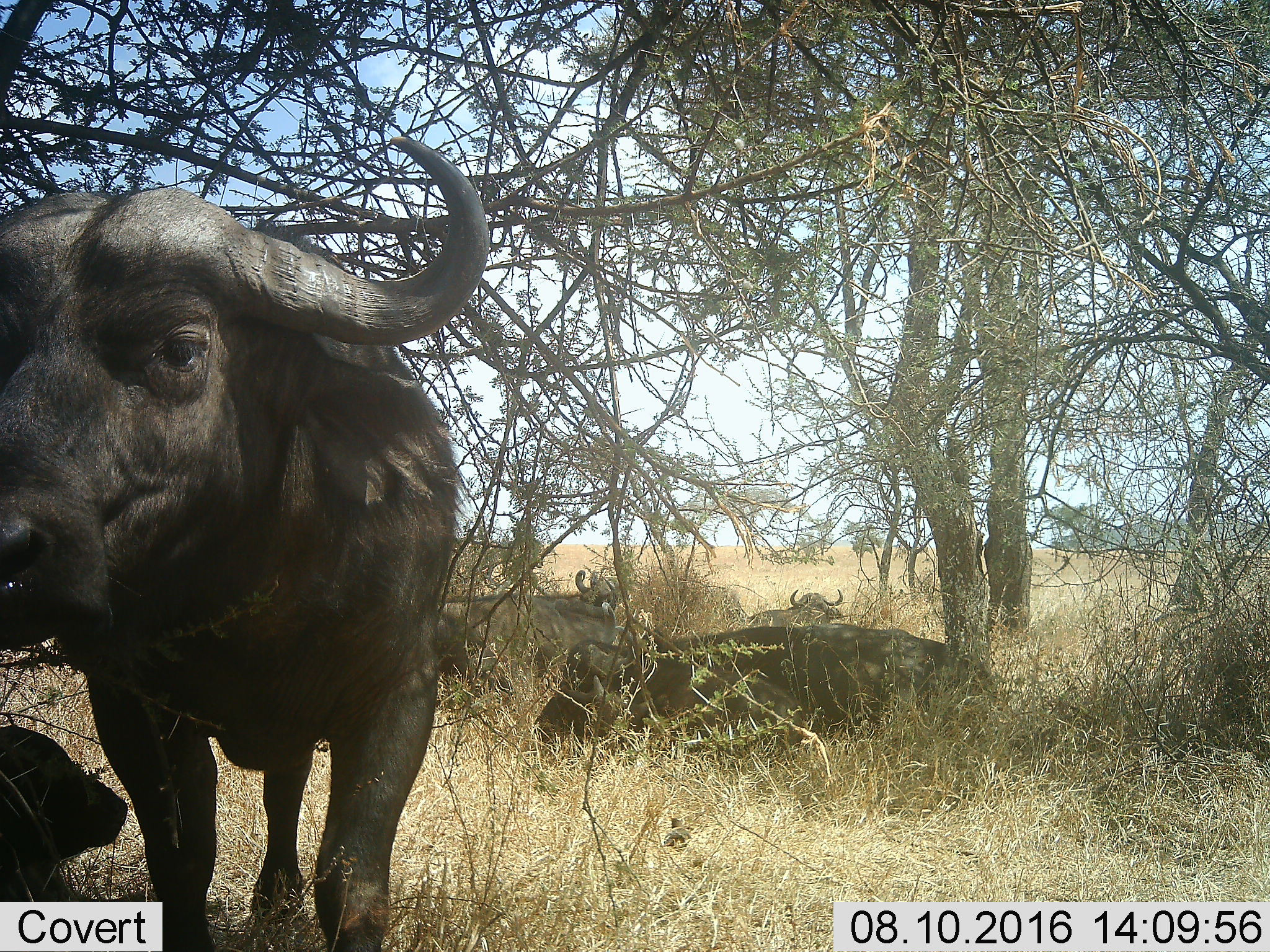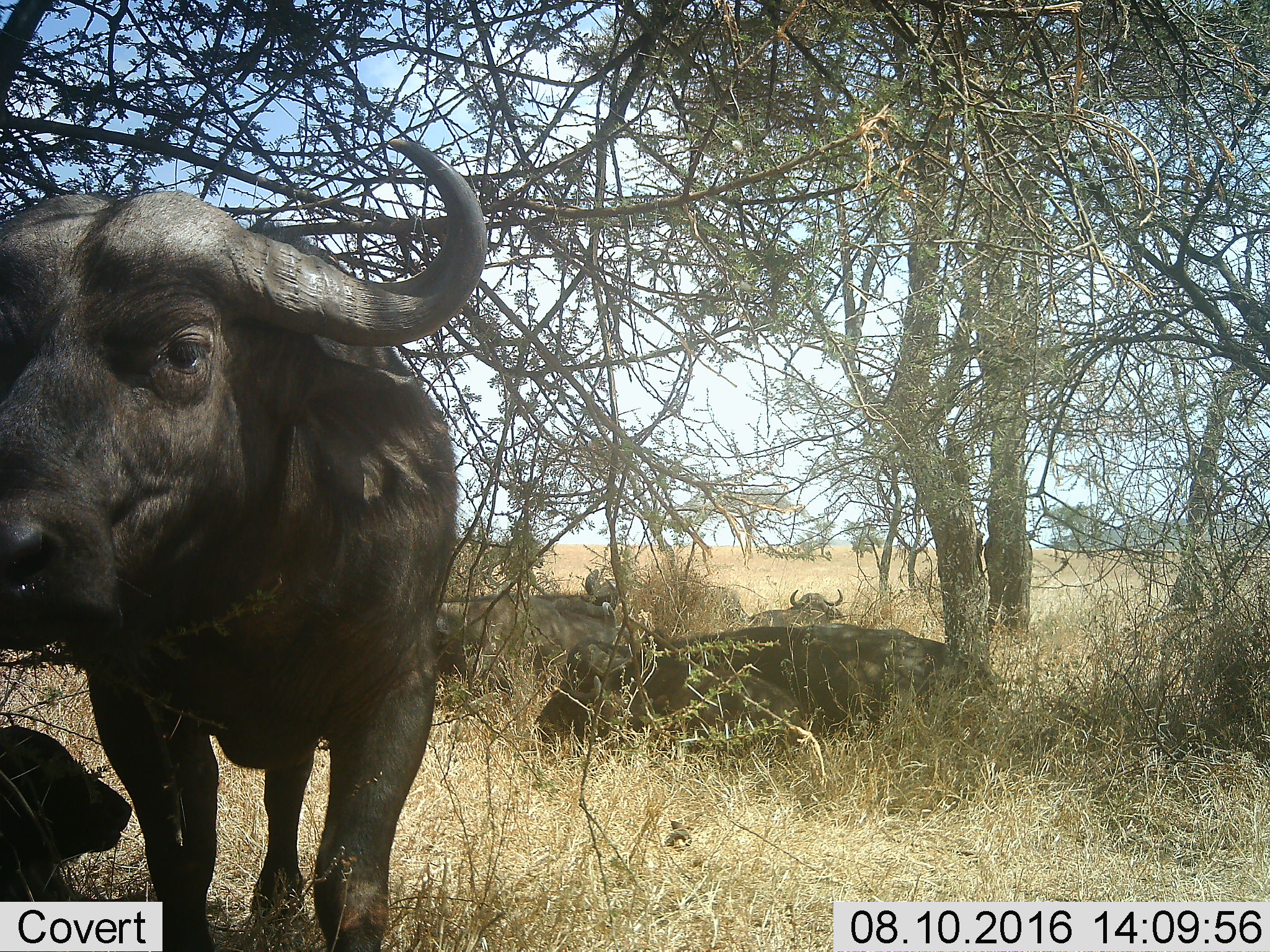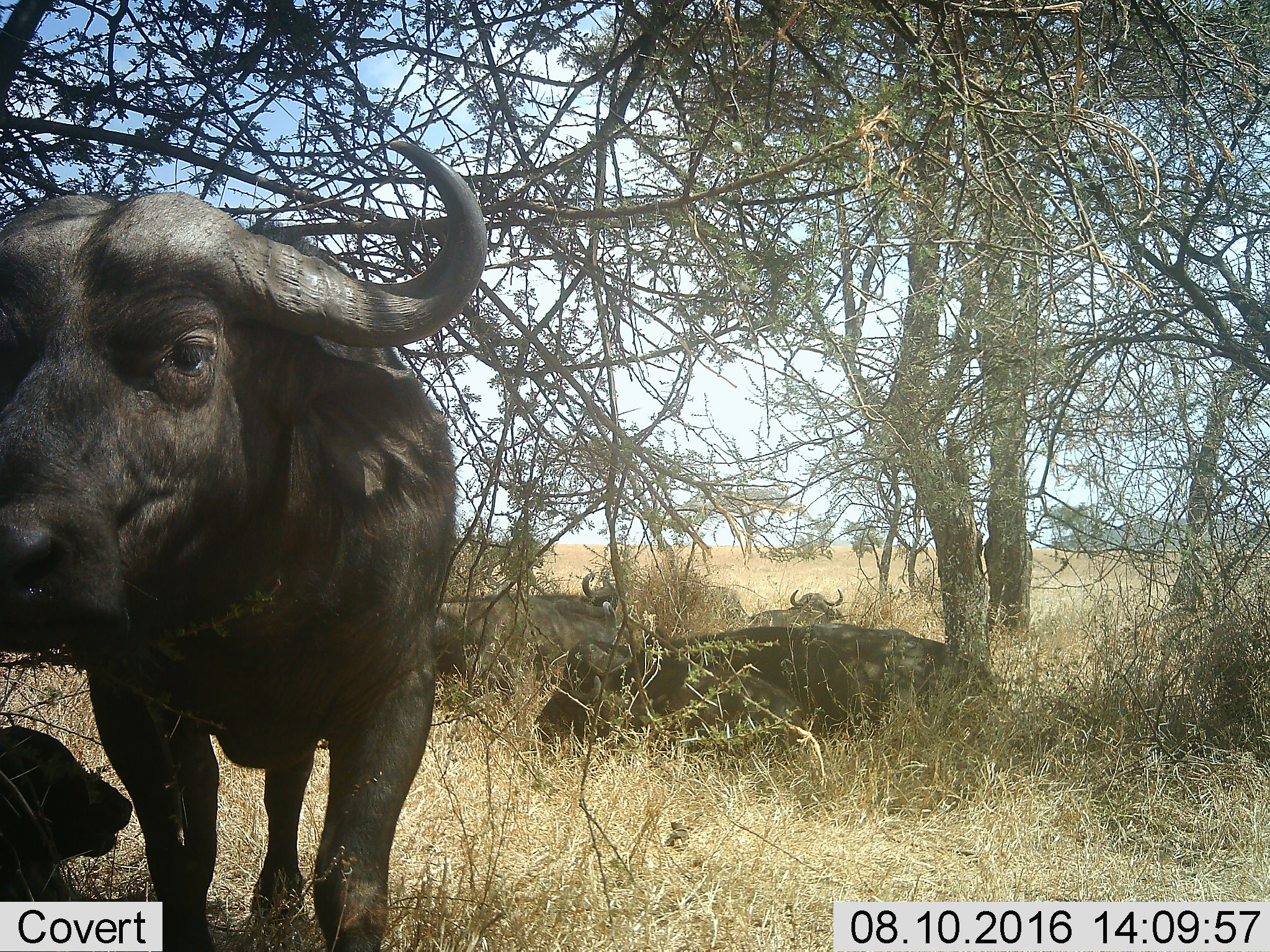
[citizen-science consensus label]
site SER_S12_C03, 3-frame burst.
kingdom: Animalia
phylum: Chordata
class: Mammalia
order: Artiodactyla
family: Bovidae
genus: Syncerus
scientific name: Syncerus caffer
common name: african buffalo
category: buffalo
Buffalo (african buffalo) (Syncerus caffer), count 5. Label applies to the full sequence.